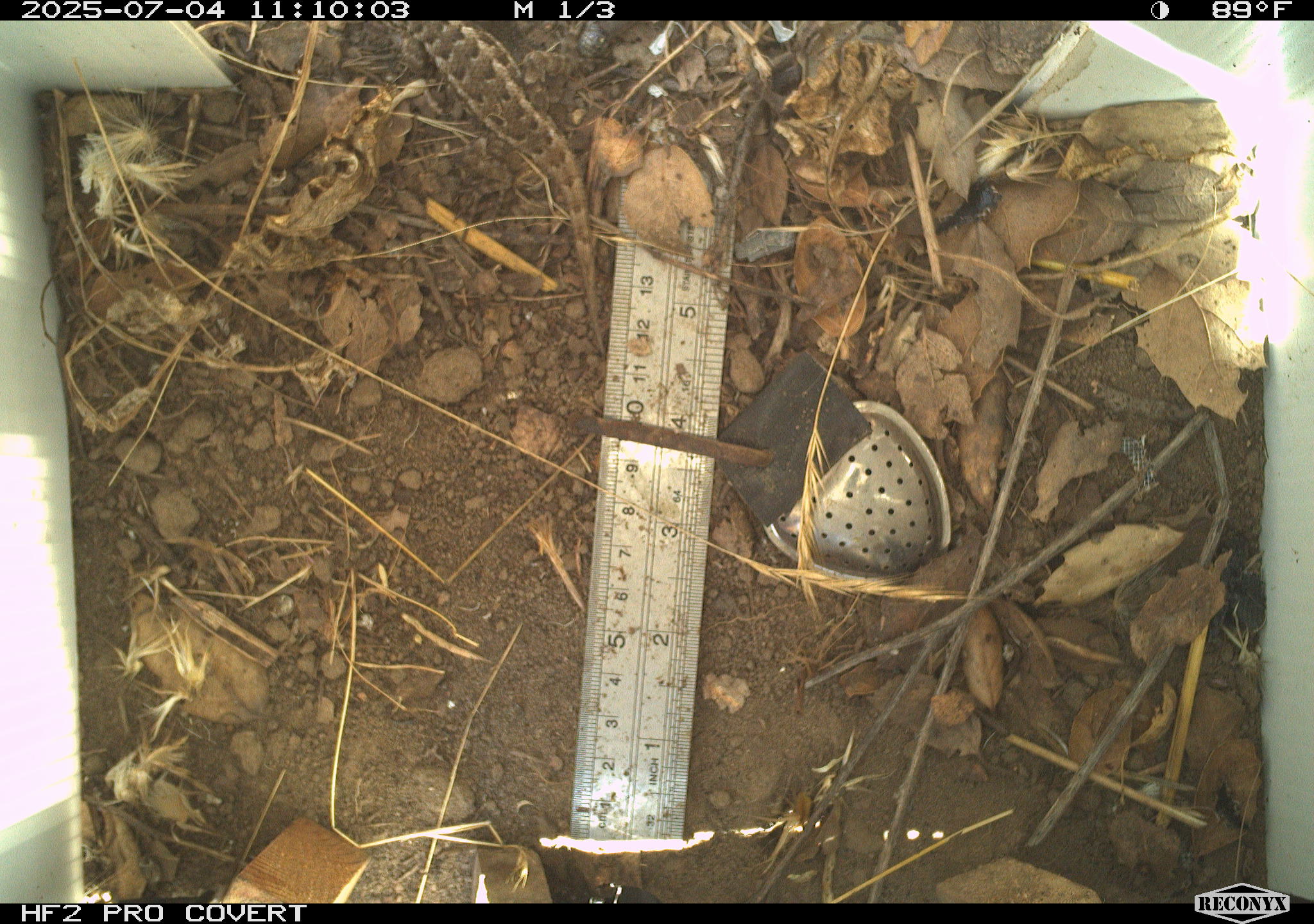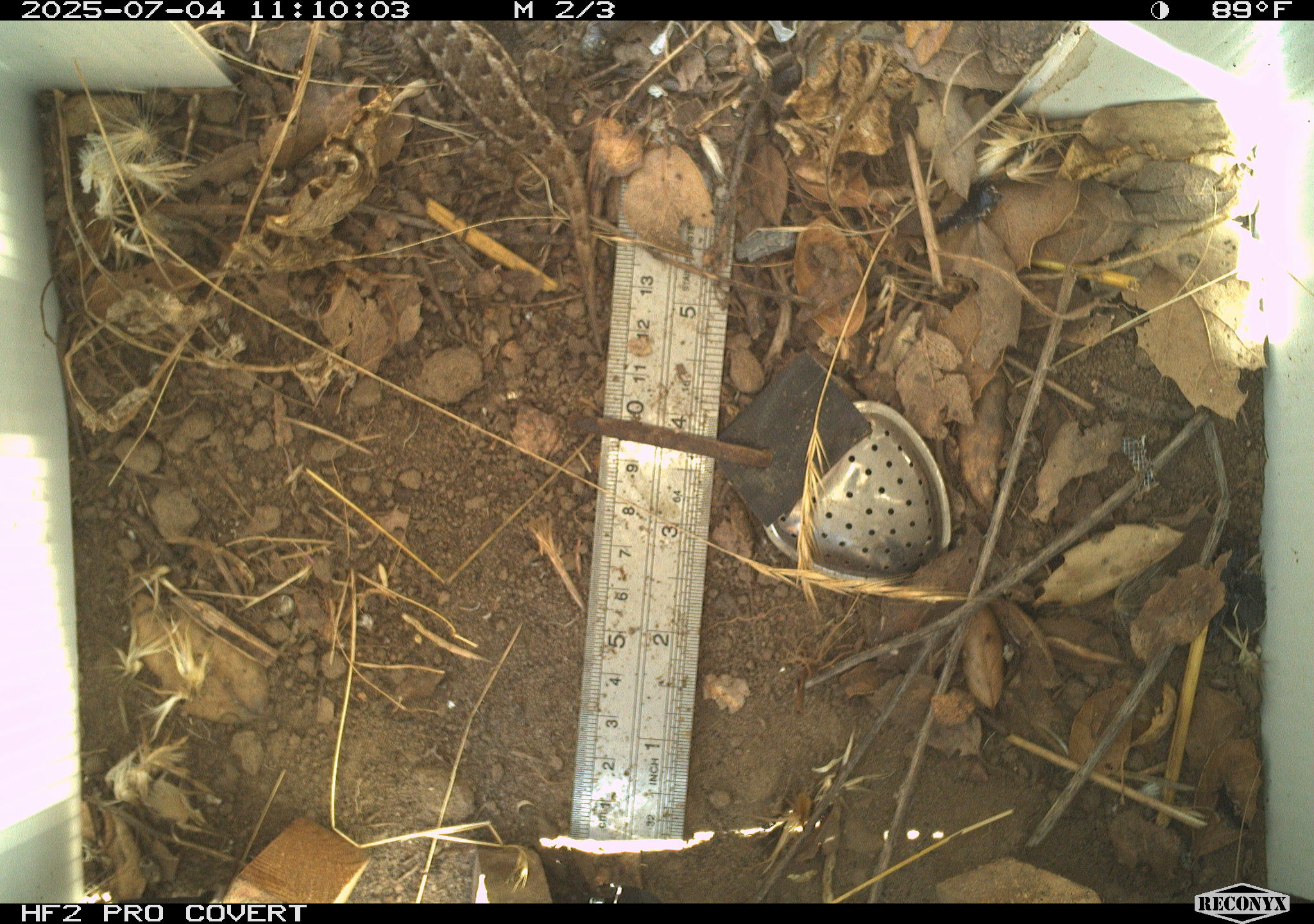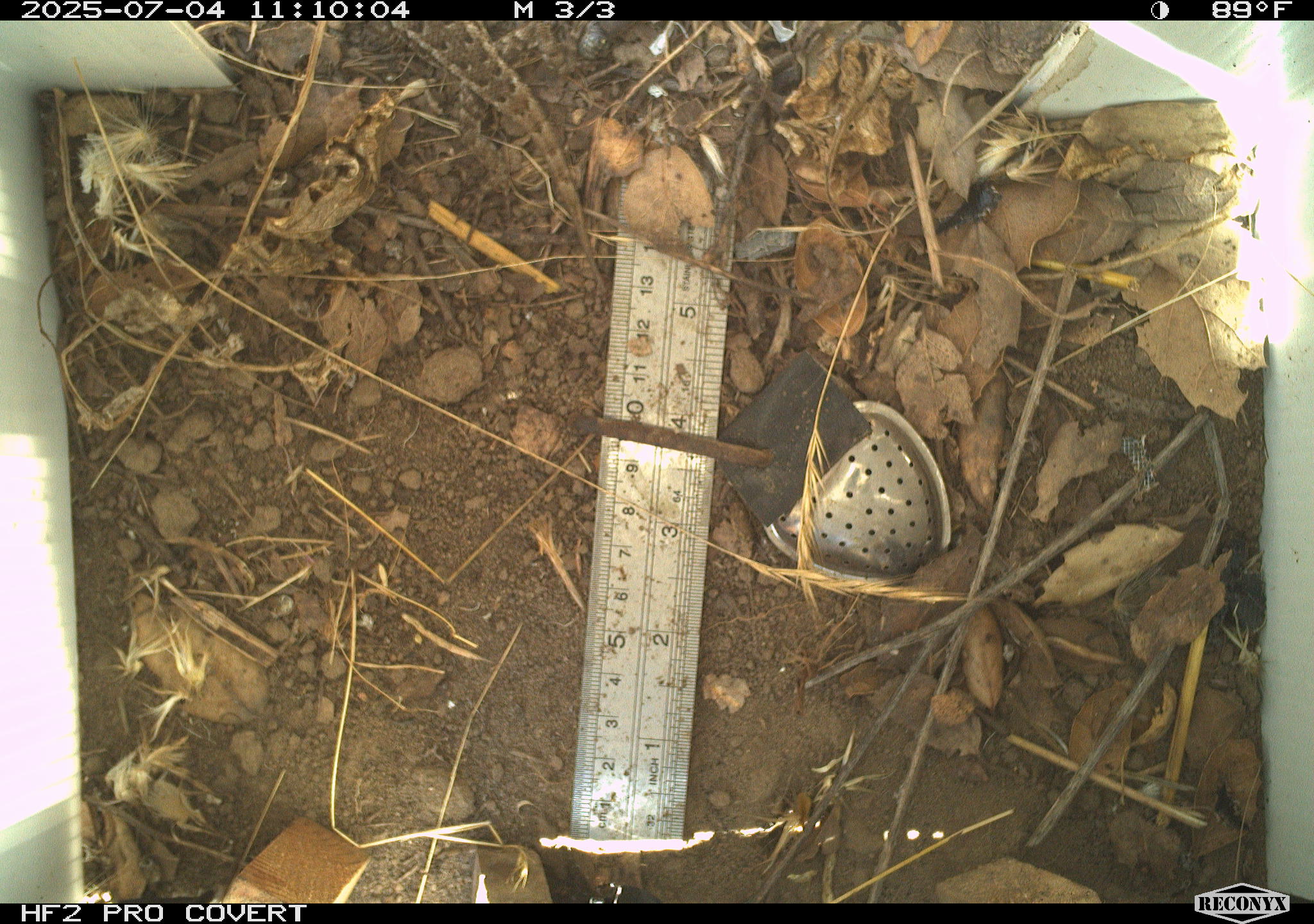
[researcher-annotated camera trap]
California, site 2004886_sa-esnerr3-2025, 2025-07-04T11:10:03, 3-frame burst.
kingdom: Animalia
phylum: Chordata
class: Reptilia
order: Squamata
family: Phrynosomatidae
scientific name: Phrynosomatidae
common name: north american spiny lizards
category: sceloporus/uta species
Sceloporus/uta species (north american spiny lizards) (Phrynosomatidae).